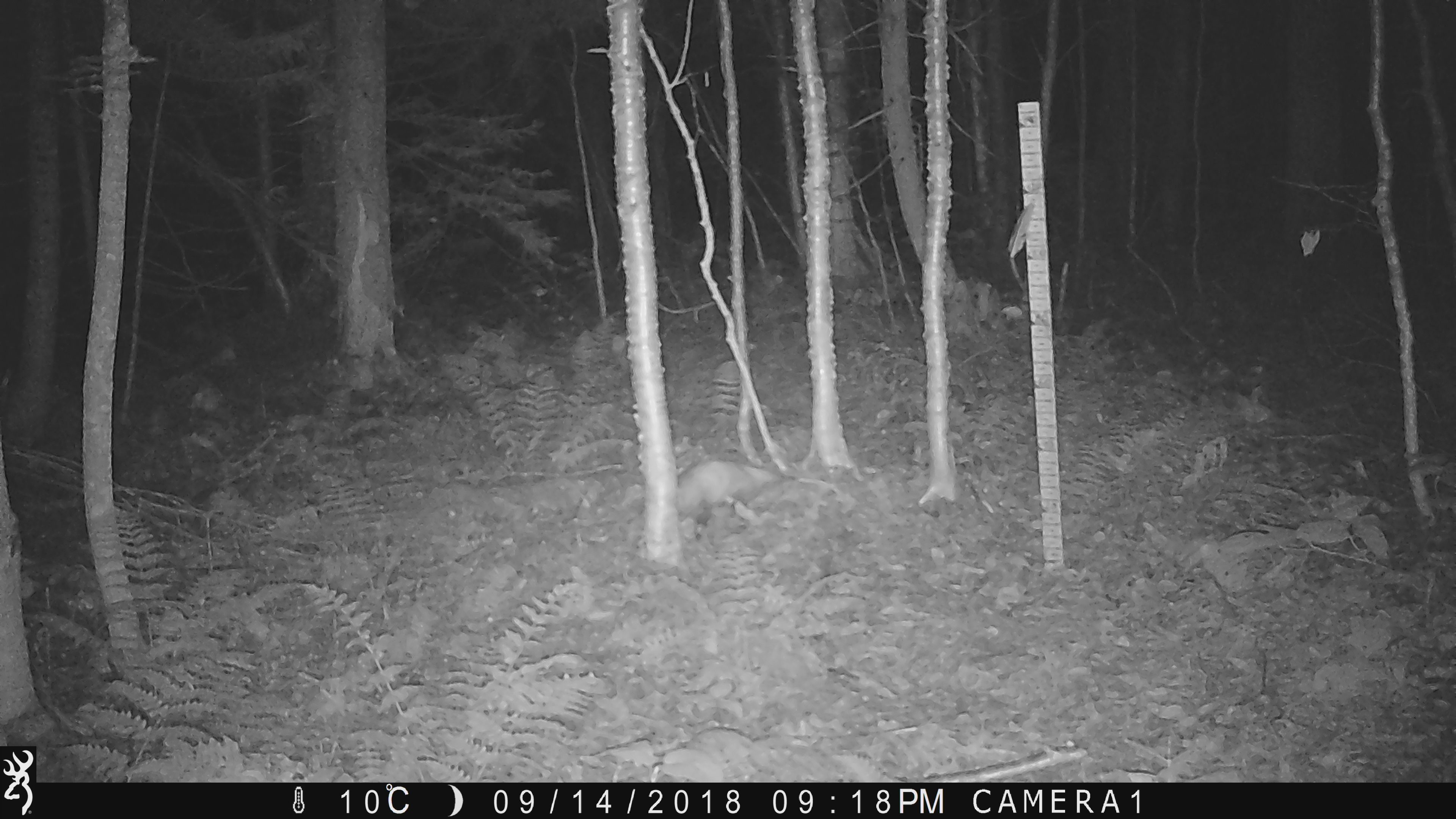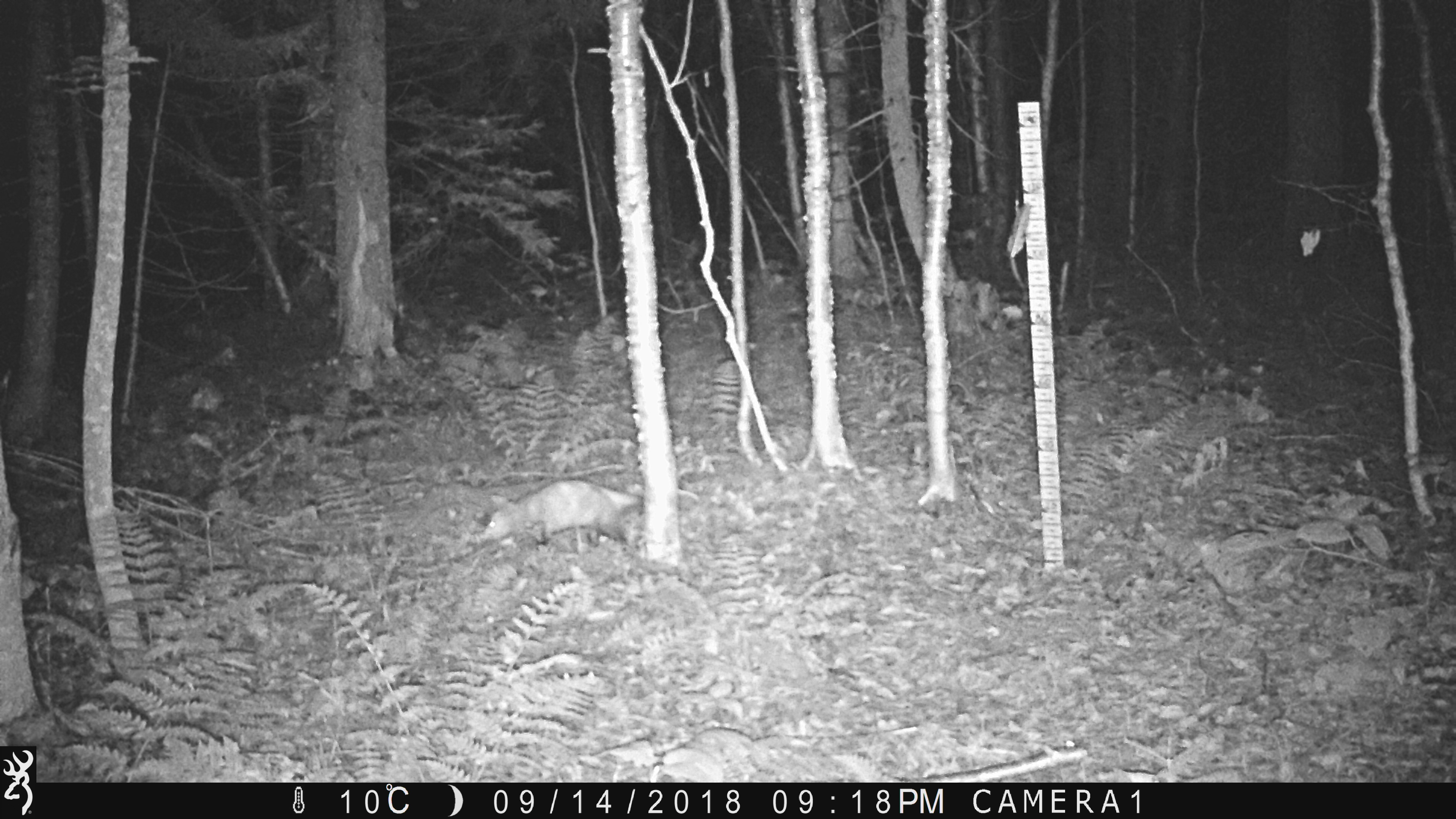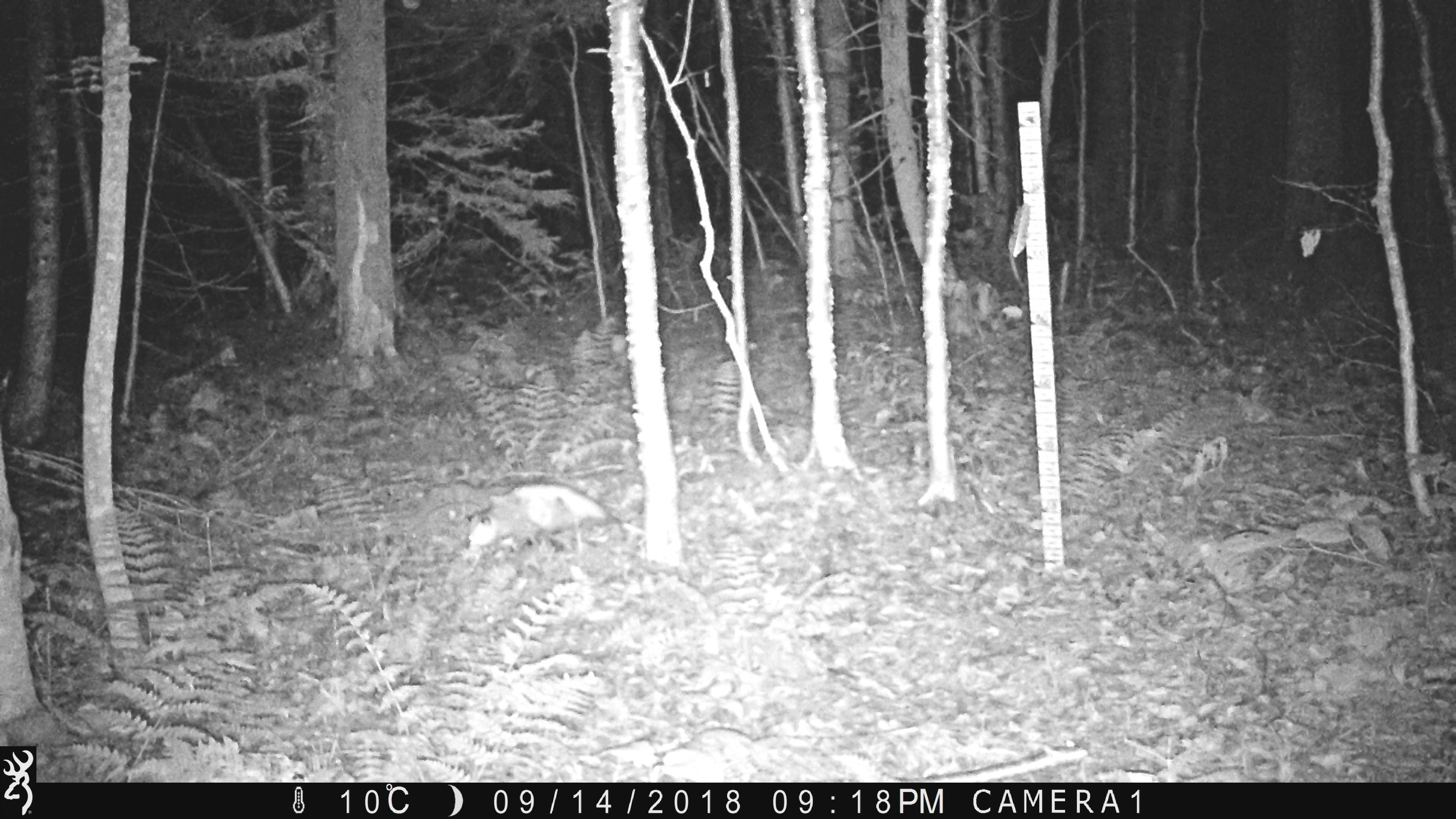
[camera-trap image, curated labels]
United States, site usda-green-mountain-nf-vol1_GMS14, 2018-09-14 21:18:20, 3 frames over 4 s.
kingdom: Animalia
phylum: Chordata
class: Mammalia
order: Didelphimorphia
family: Didelphidae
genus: Didelphis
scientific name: Didelphis virginiana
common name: opossum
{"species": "opossum (Didelphis virginiana)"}